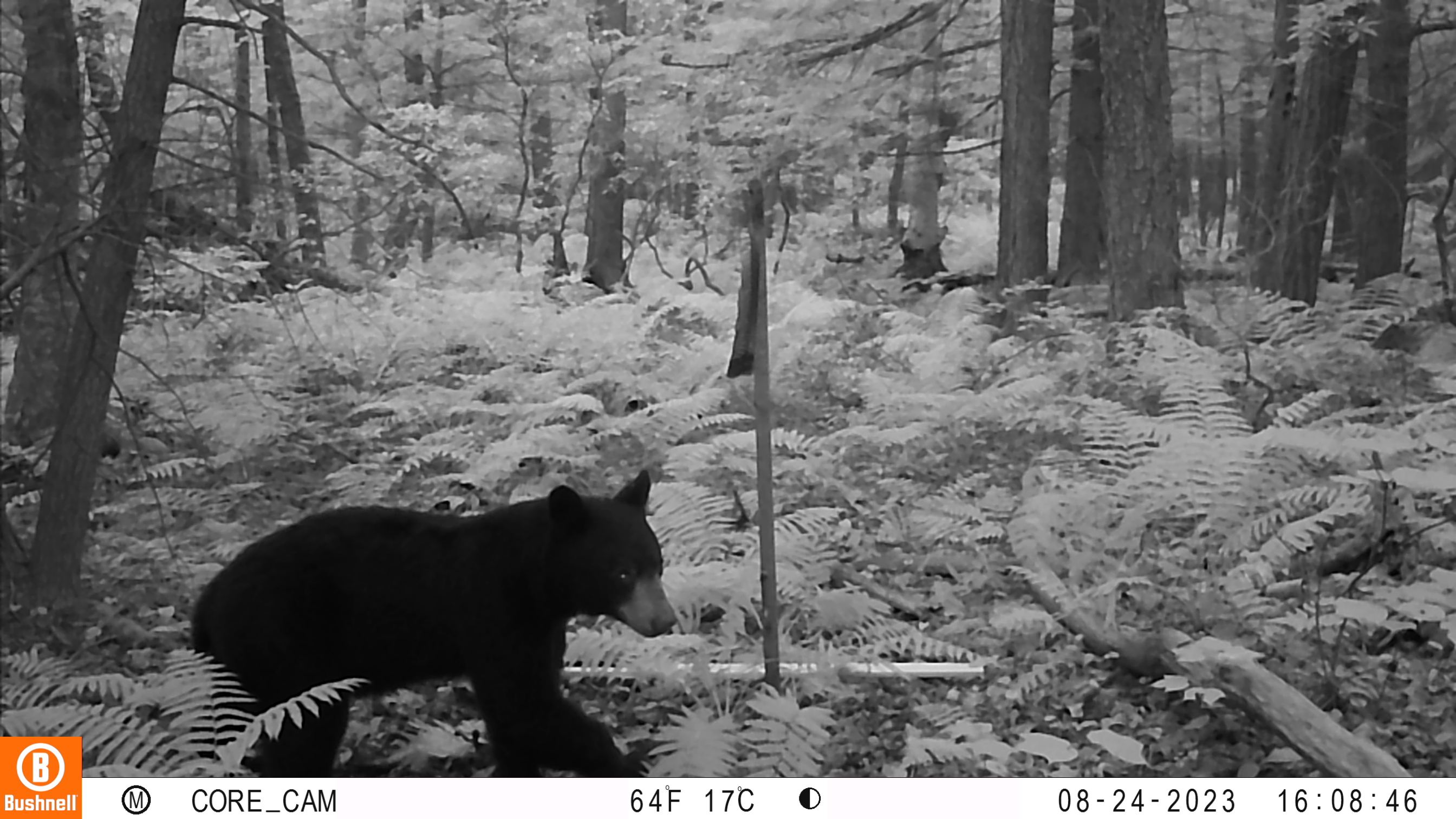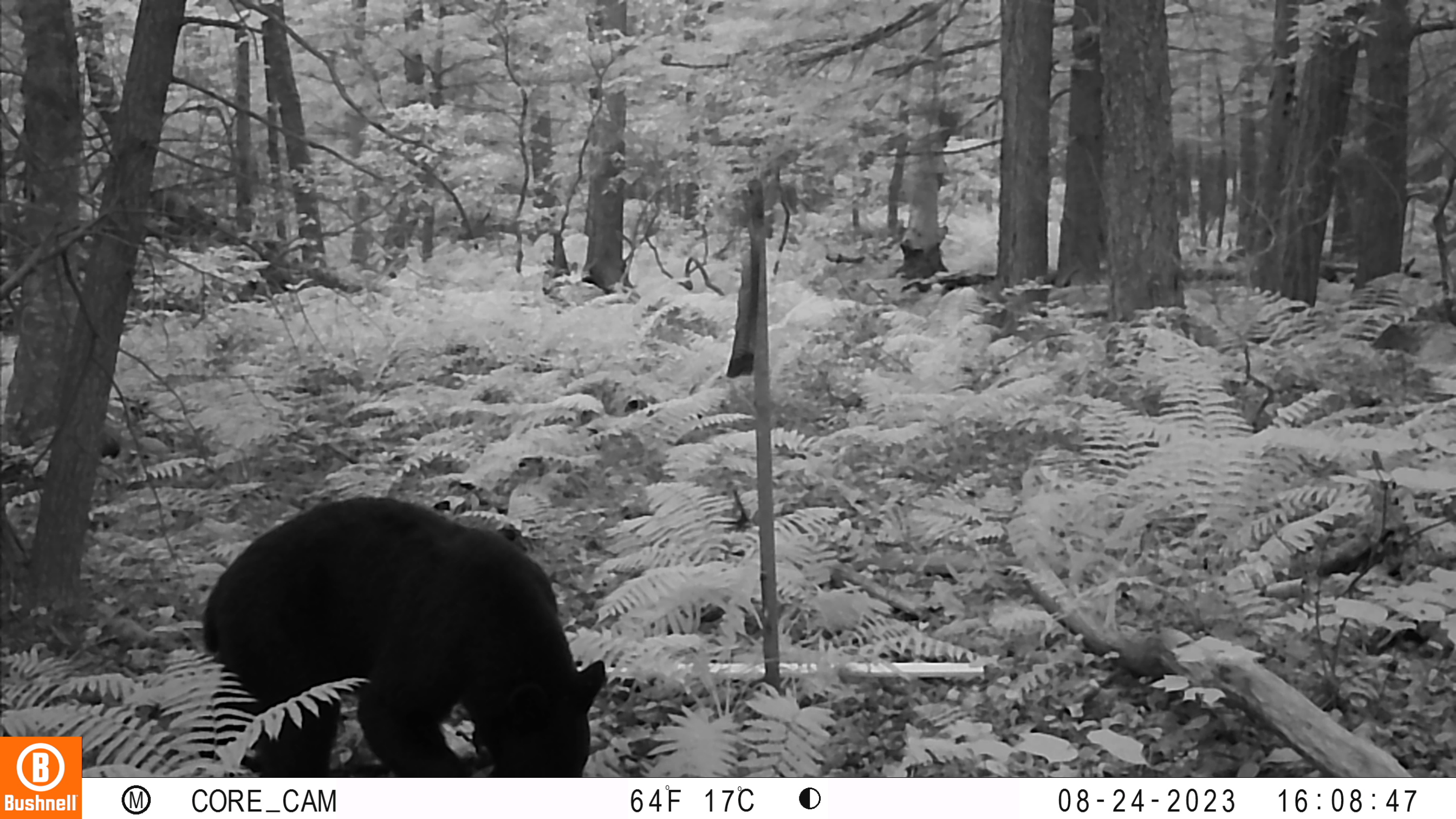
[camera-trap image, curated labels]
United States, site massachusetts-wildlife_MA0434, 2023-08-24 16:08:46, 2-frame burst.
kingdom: Animalia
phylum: Chordata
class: Mammalia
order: Carnivora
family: Ursidae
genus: Ursus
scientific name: Ursus americanus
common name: black bear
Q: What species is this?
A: Black bear (Ursus americanus).